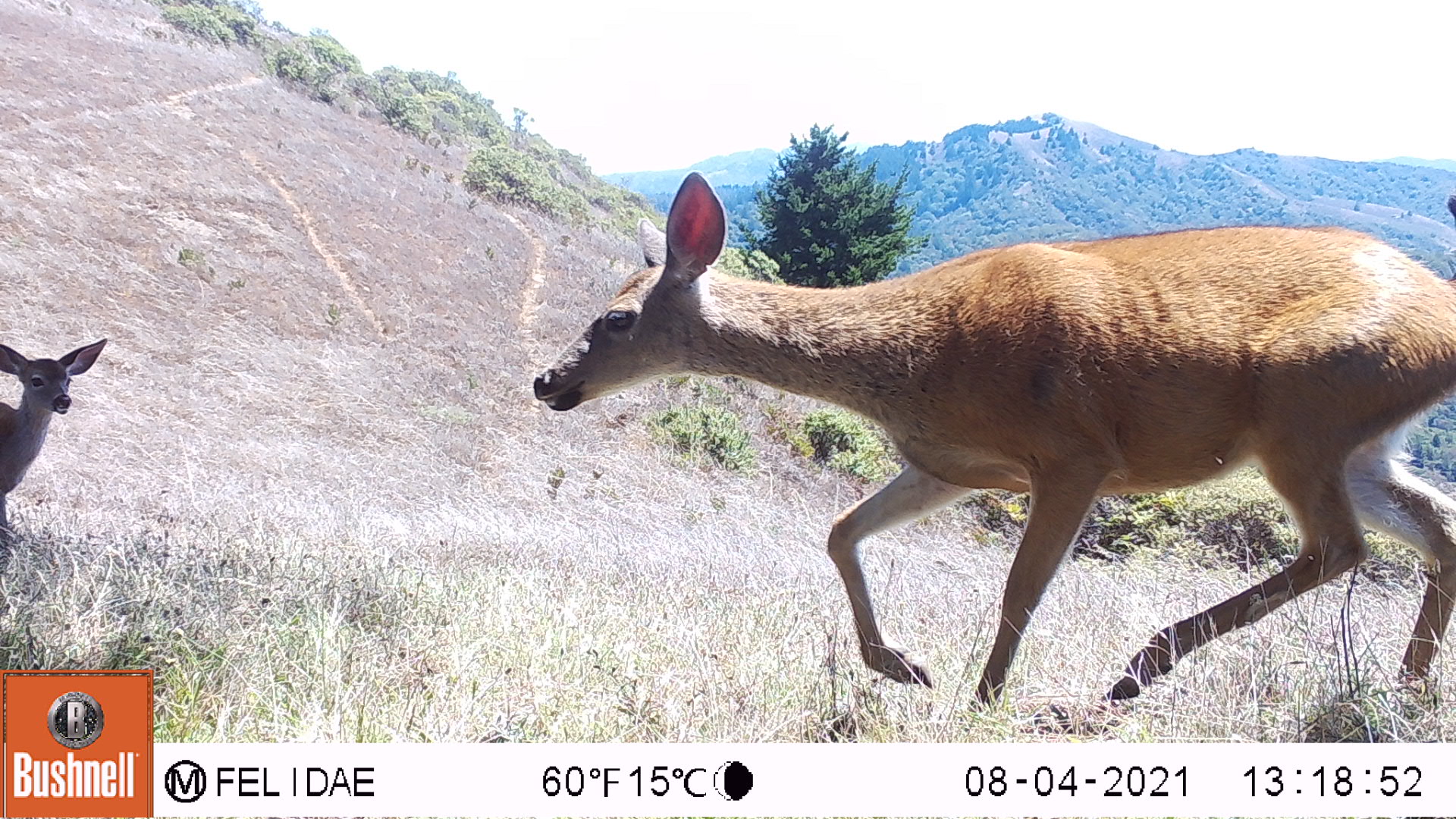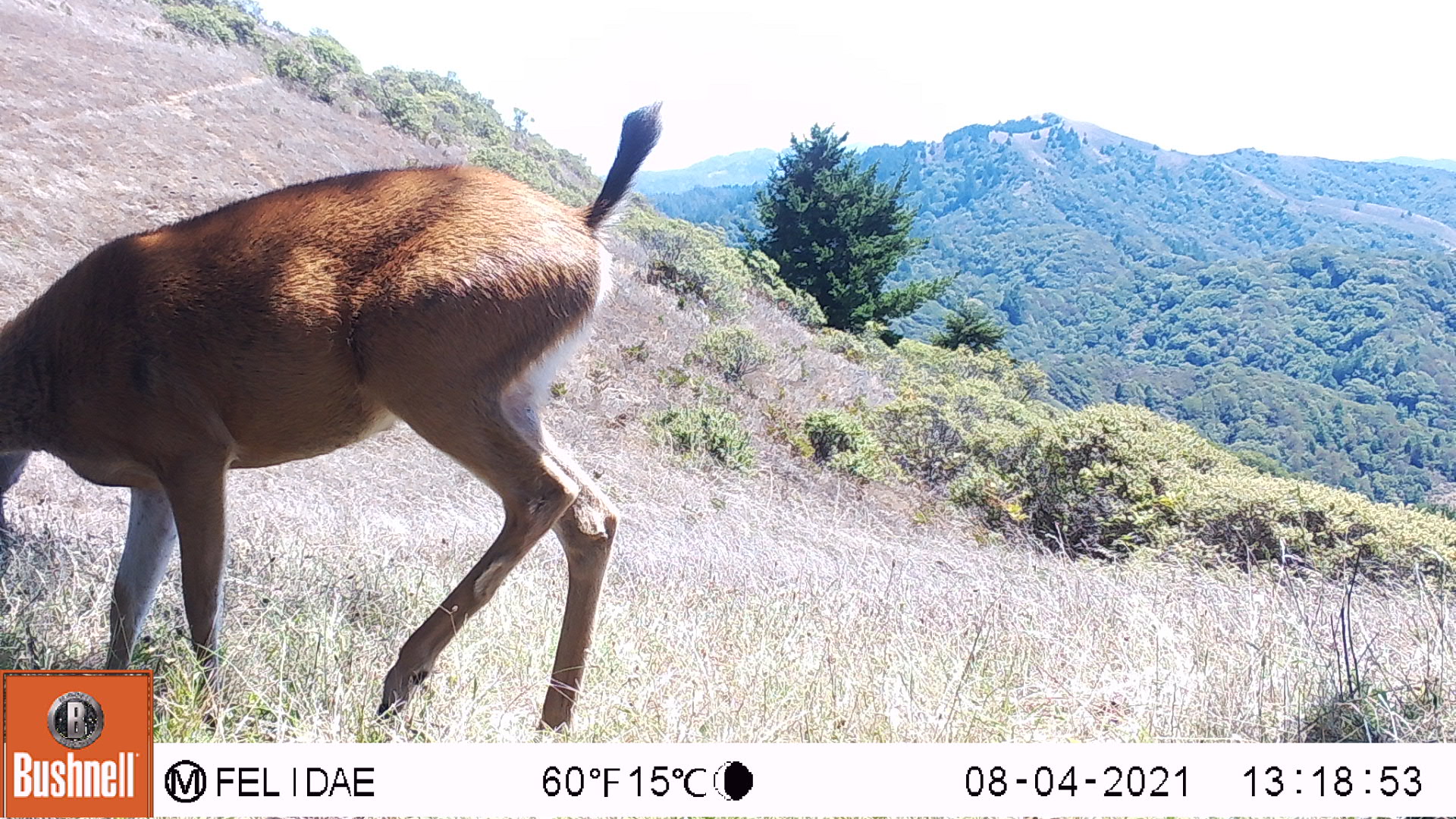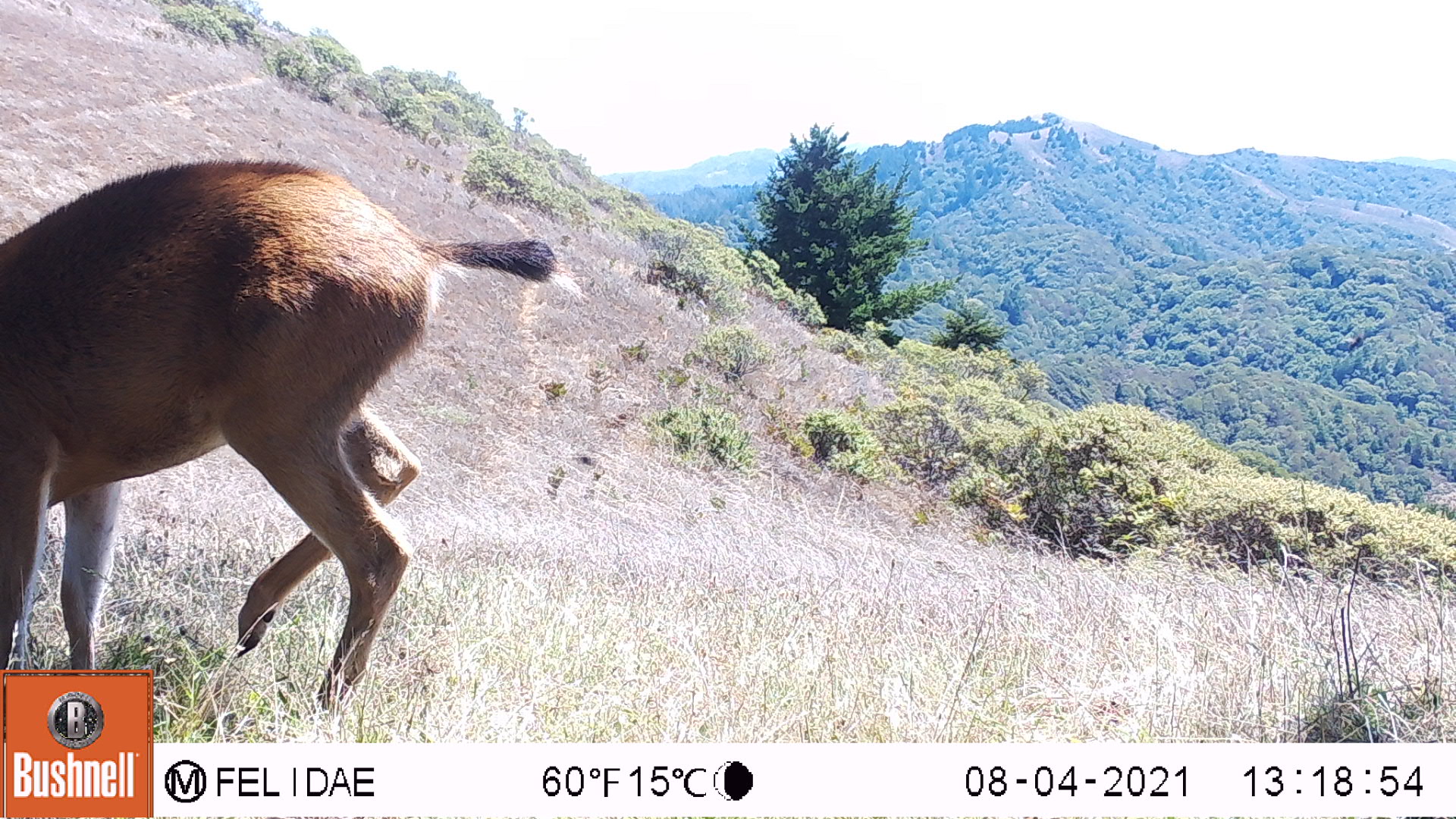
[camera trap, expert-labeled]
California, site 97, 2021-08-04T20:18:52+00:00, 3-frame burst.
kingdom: Animalia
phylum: Chordata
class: Mammalia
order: Artiodactyla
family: Cervidae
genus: Odocoileus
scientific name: Odocoileus hemionus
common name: mule deer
Mule deer (Odocoileus hemionus).